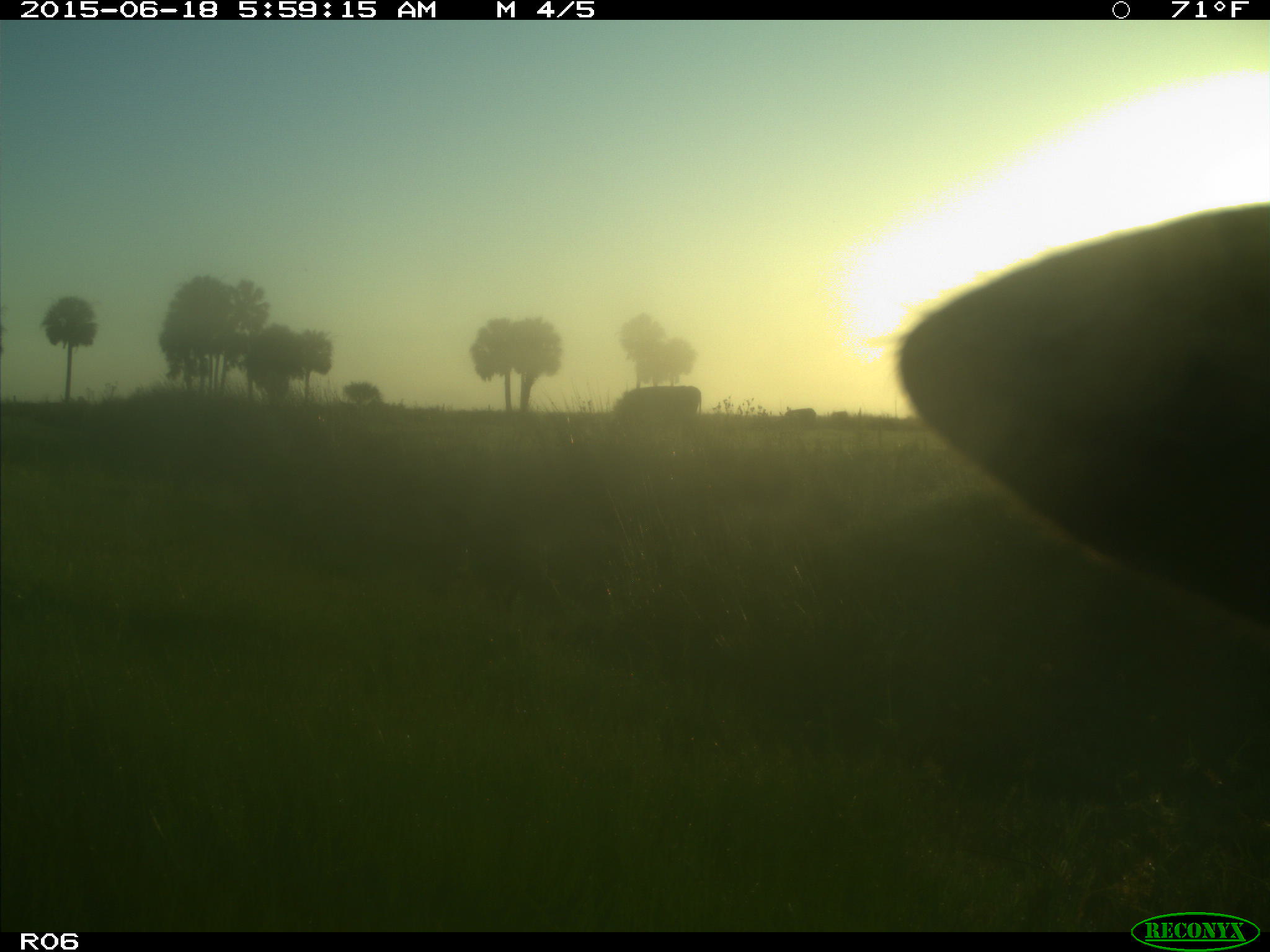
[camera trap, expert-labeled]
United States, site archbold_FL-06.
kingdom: Animalia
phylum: Chordata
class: Mammalia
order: Artiodactyla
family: Bovidae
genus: Bos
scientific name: Bos taurus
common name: domestic cow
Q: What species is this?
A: Bos taurus (domestic cow).